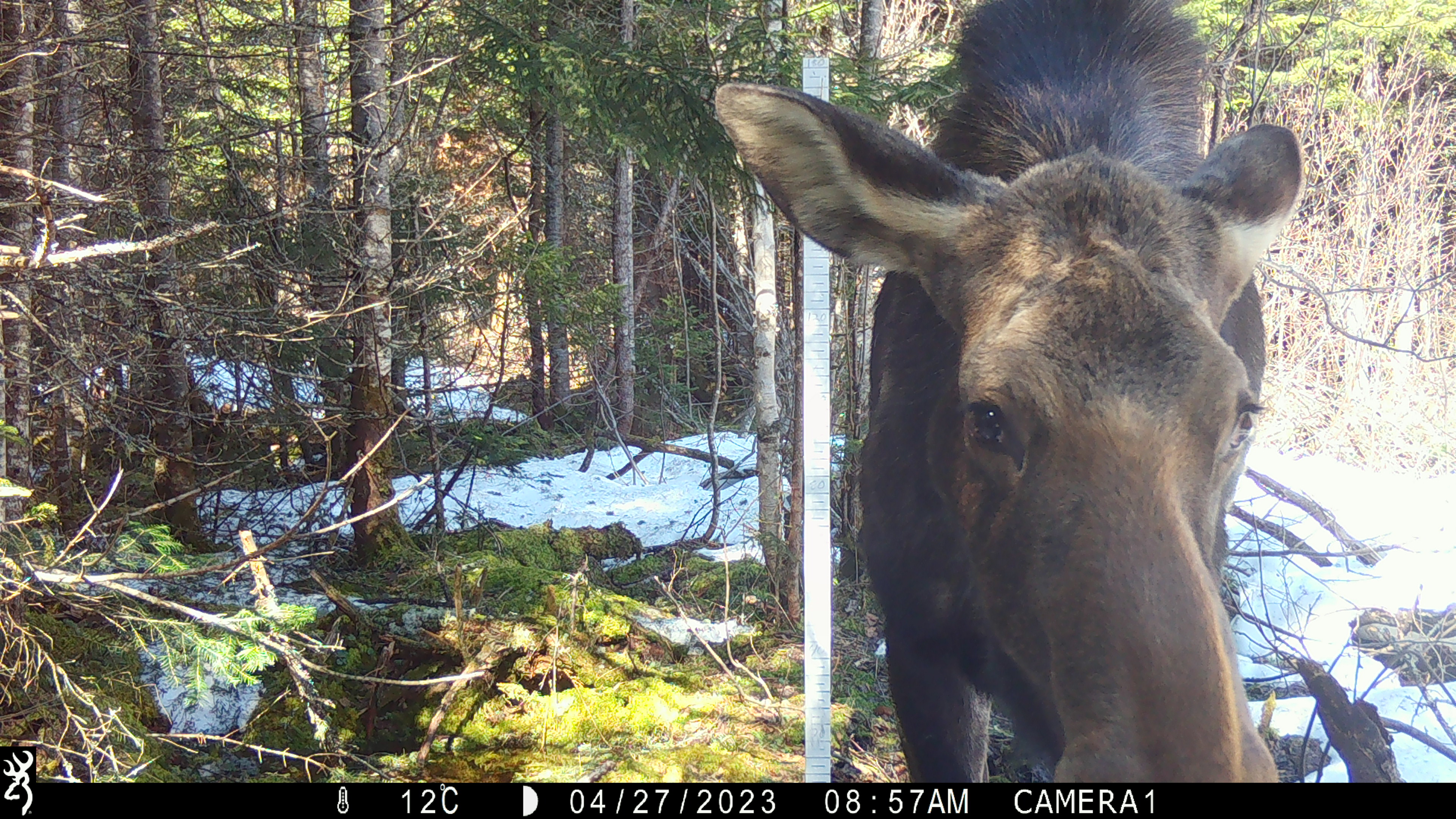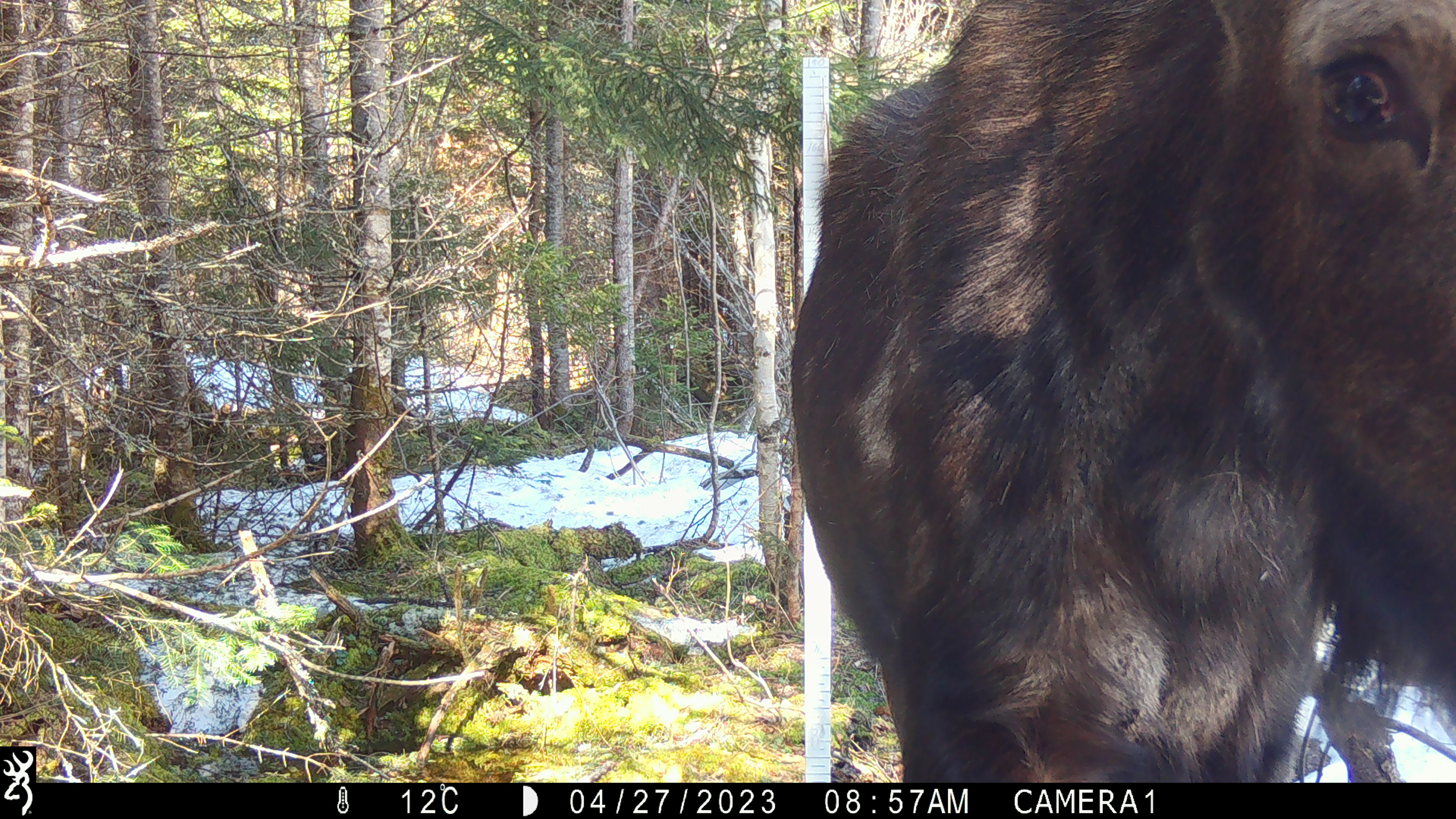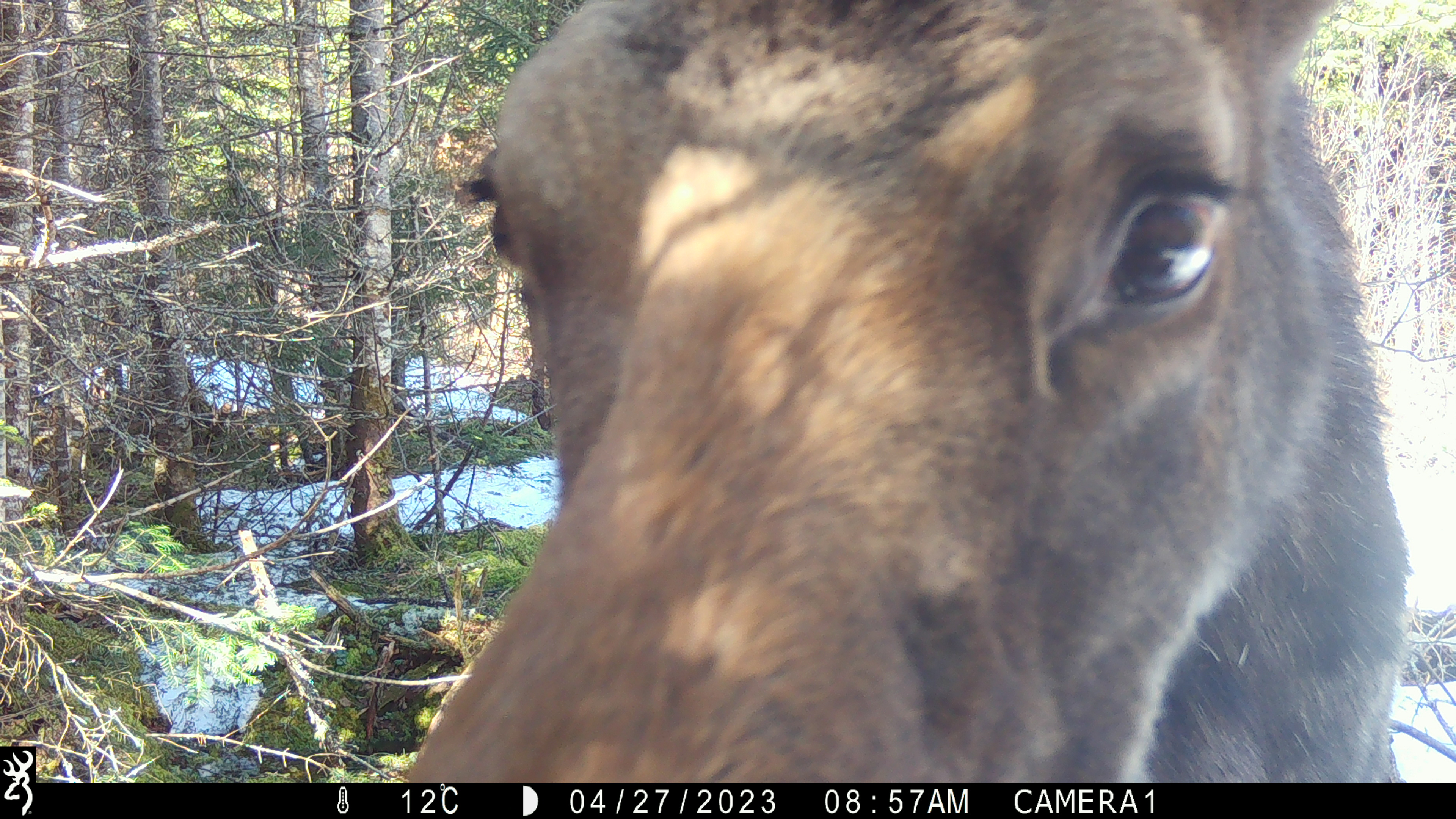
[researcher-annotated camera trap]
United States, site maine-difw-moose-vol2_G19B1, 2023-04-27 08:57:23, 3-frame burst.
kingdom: Animalia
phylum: Chordata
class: Mammalia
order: Artiodactyla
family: Cervidae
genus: Alces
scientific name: Alces alces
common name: moose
Moose (Alces alces).